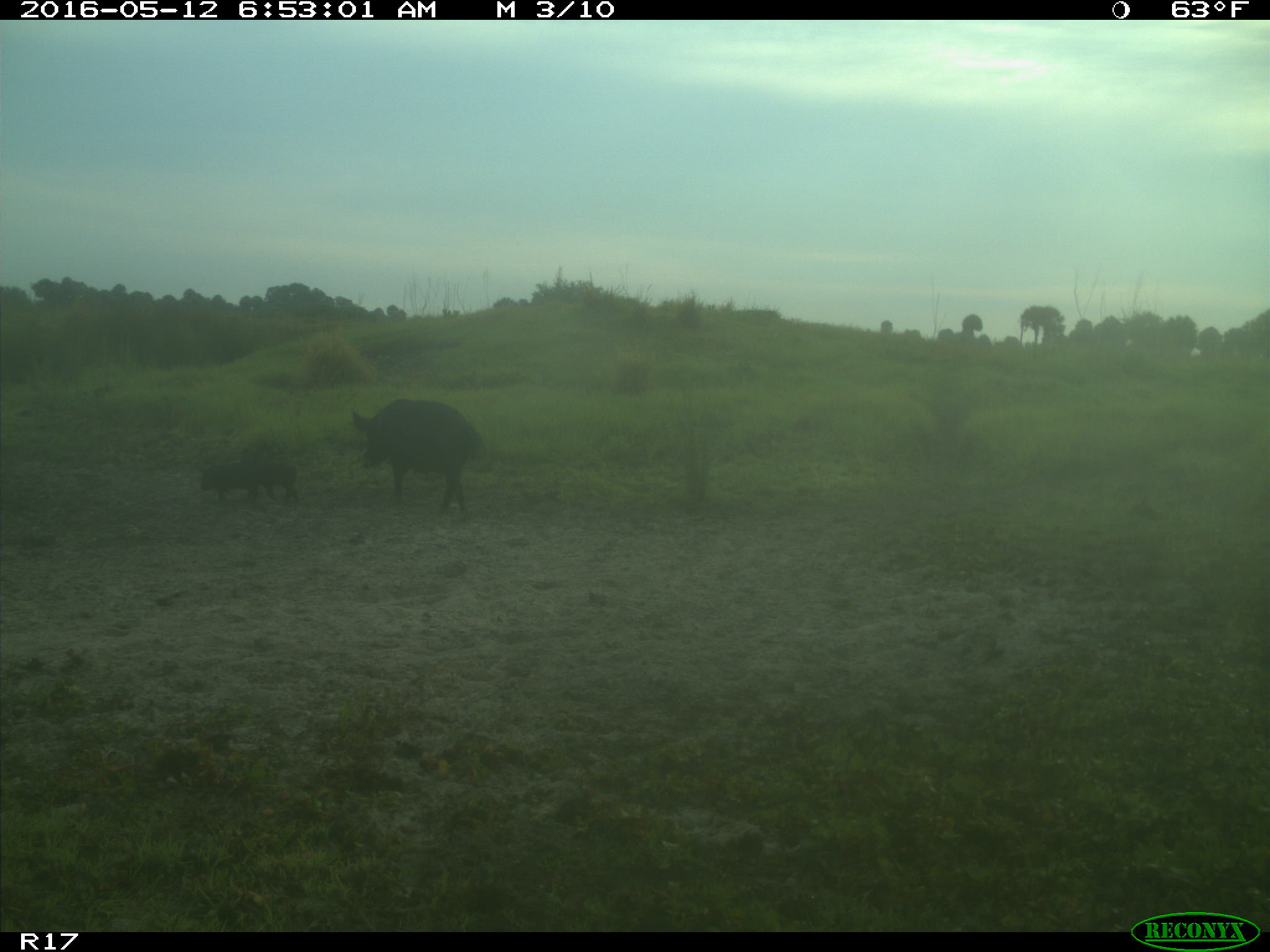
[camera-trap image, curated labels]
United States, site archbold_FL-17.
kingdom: Animalia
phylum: Chordata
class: Mammalia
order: Artiodactyla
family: Suidae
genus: Sus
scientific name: Sus scrofa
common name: wild boar